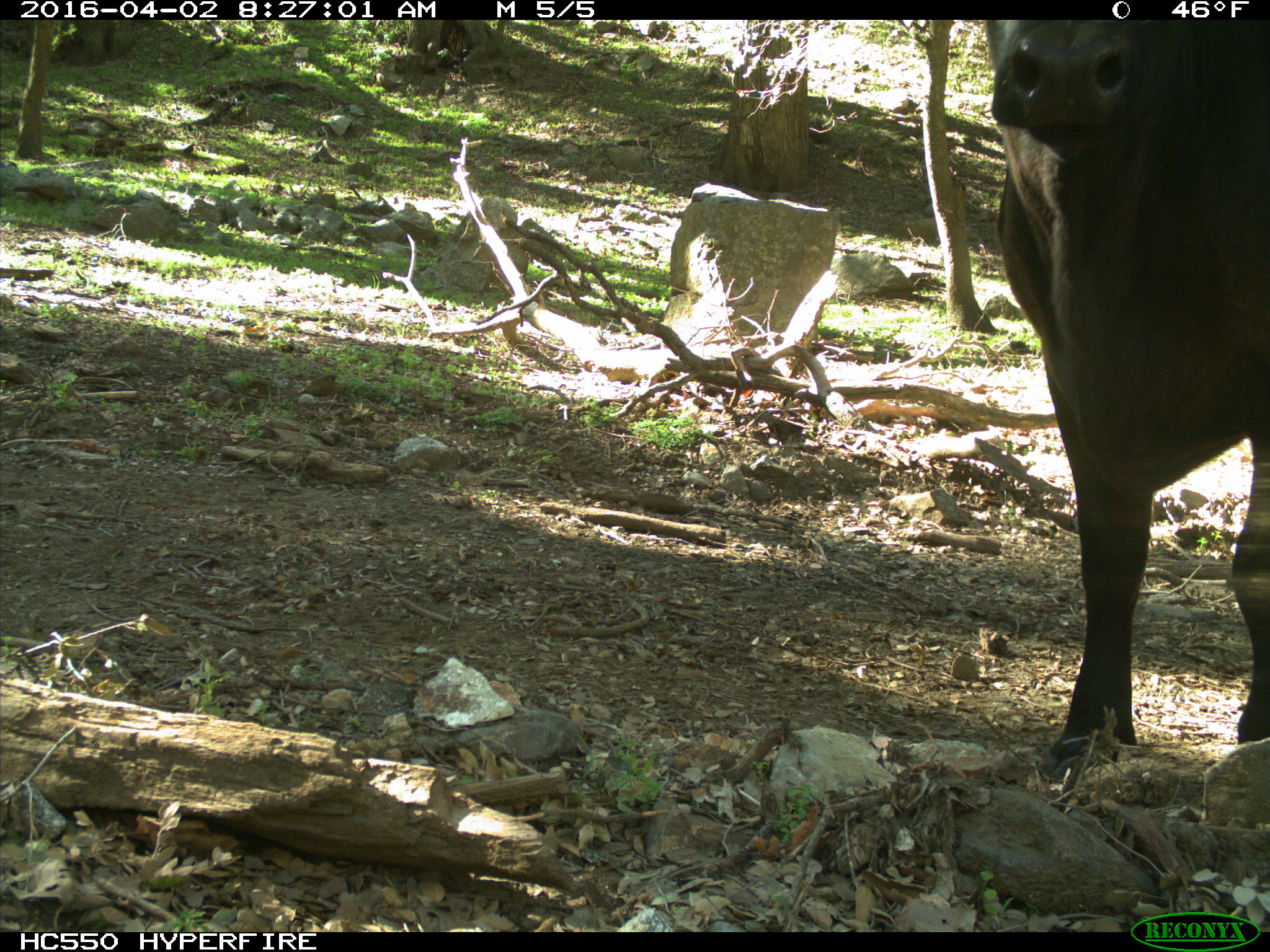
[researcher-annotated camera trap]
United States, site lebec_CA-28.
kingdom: Animalia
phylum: Chordata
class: Mammalia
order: Artiodactyla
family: Bovidae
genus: Bos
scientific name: Bos taurus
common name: domestic cow